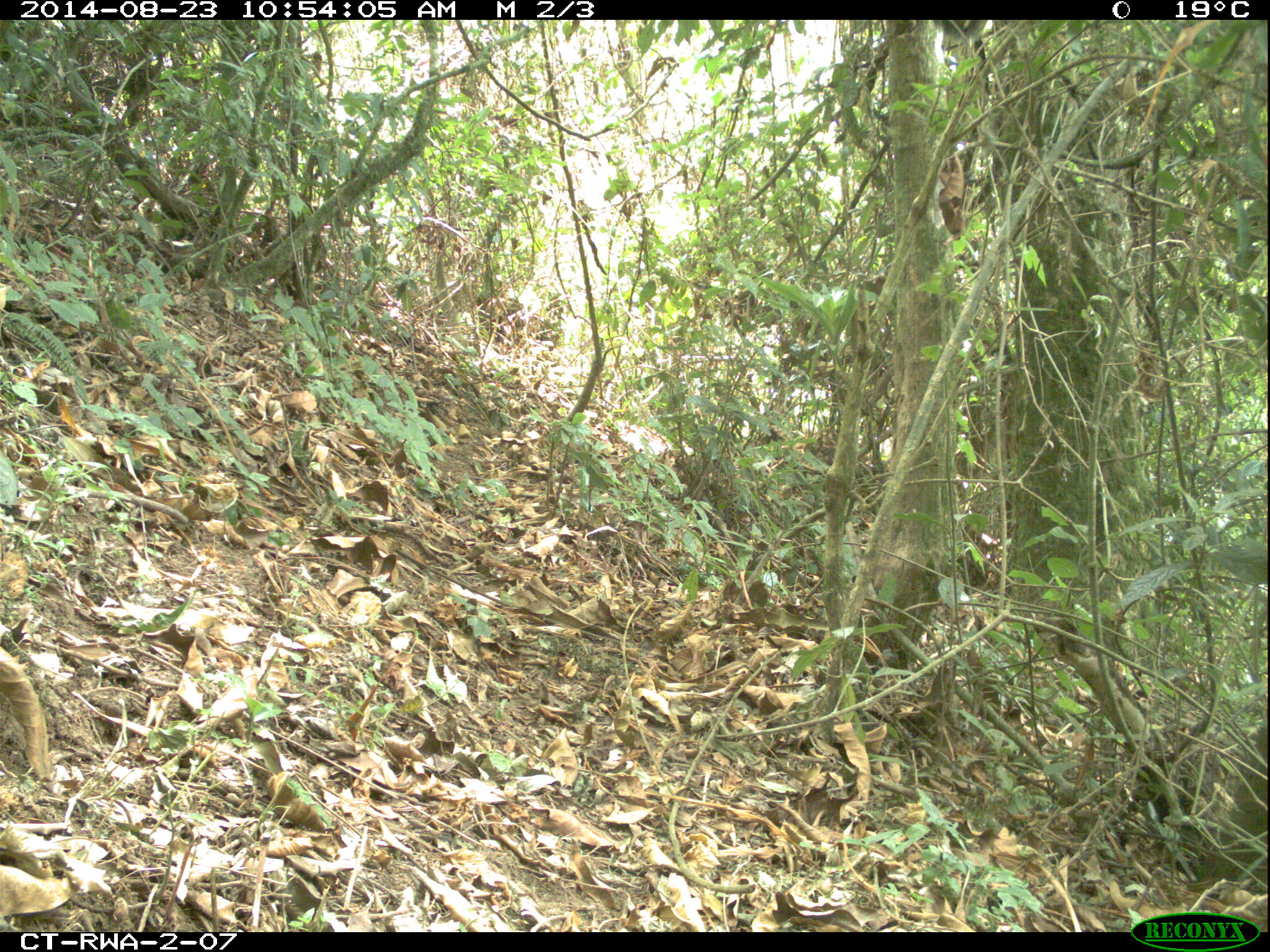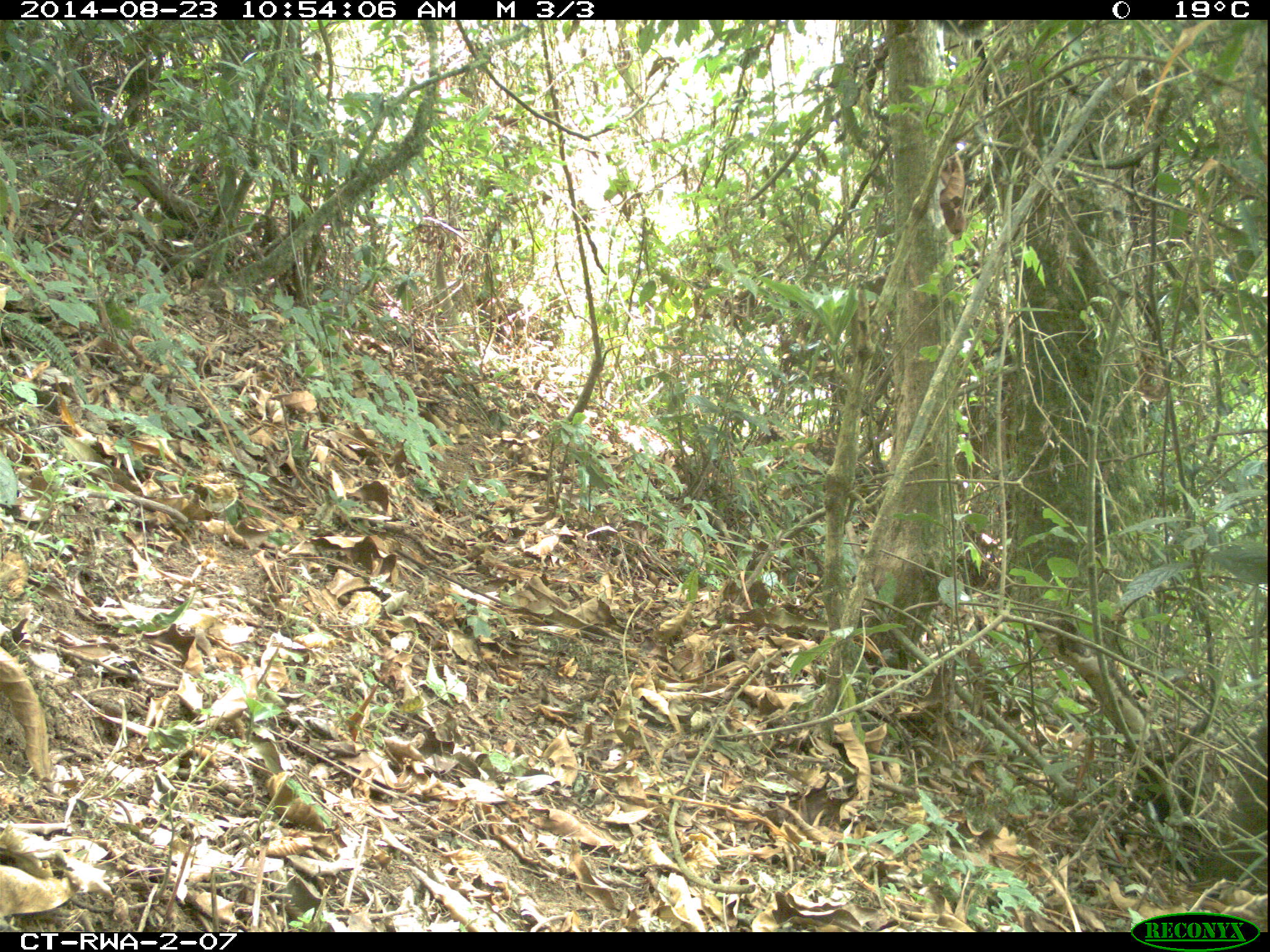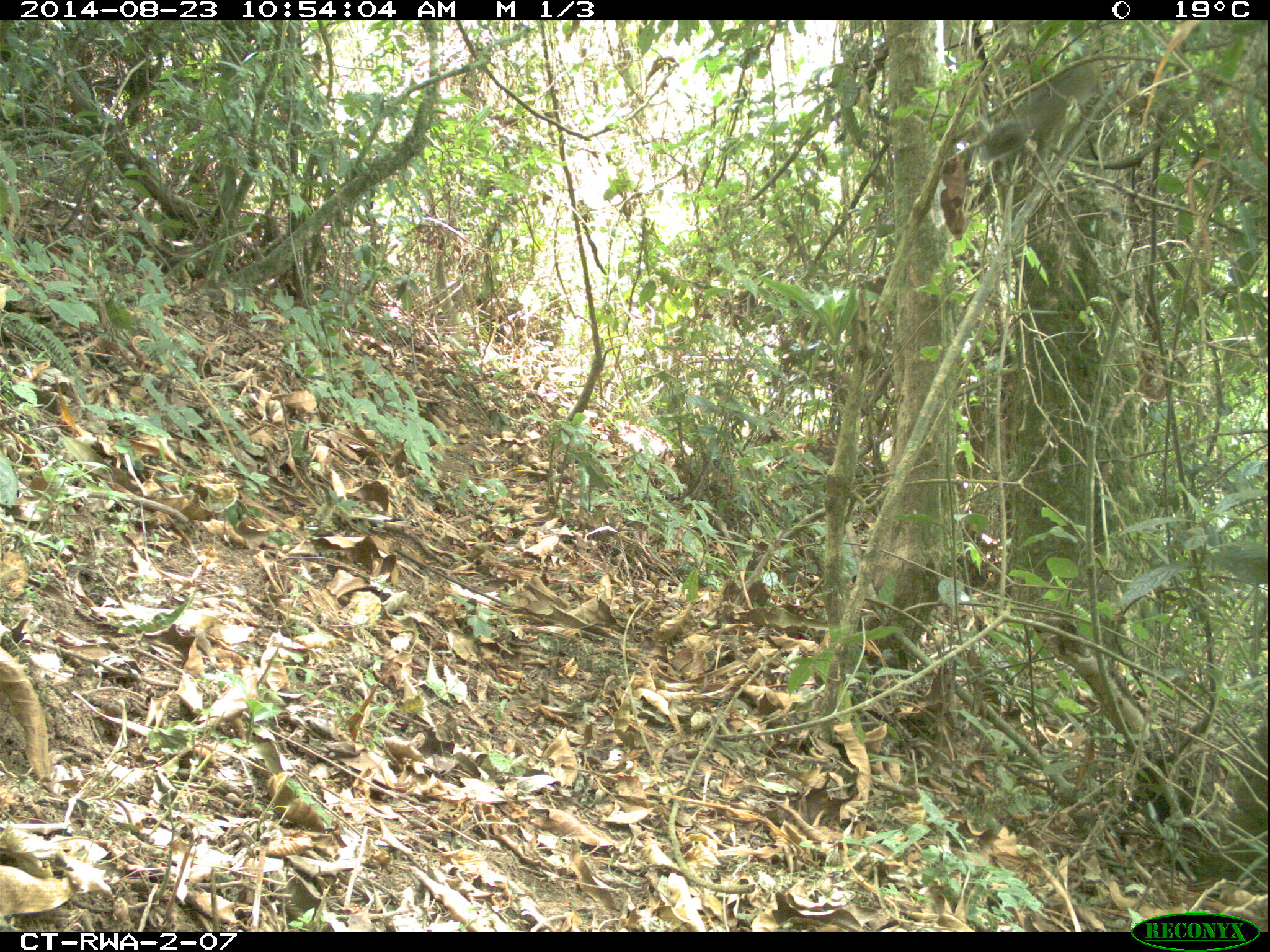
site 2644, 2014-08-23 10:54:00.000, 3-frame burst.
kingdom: Animalia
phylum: Chordata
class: Mammalia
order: Rodentia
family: Sciuridae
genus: Funisciurus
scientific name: Funisciurus carruthersi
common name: carruther's mountain squirrel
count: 1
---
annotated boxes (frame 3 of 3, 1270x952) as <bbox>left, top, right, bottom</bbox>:
funisciurus carruthersi: <bbox>977, 59, 1106, 170</bbox>